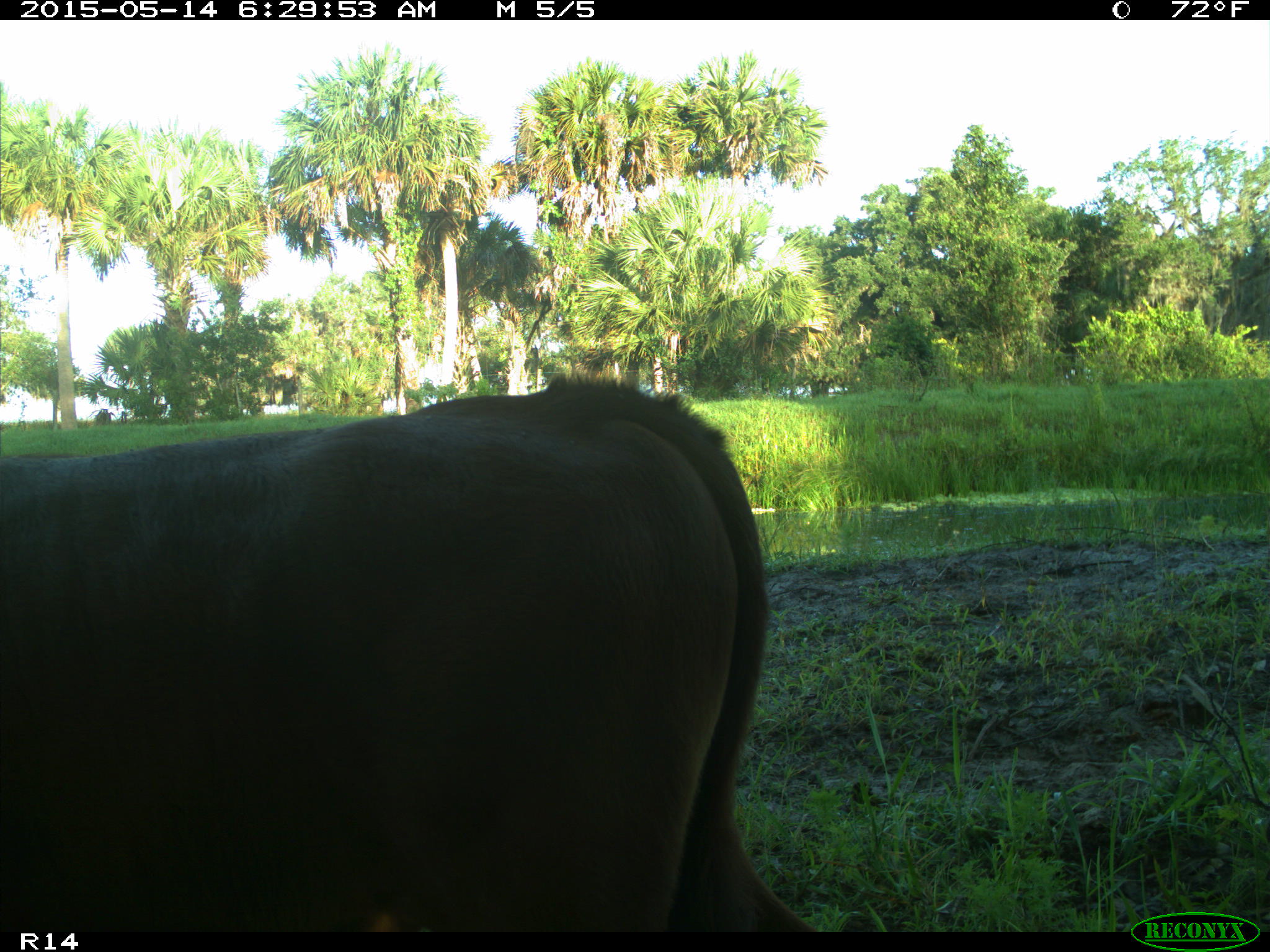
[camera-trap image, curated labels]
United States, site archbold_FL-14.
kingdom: Animalia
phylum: Chordata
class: Mammalia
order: Artiodactyla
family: Bovidae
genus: Bos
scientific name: Bos taurus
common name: domestic cow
Bos taurus (domestic cow).